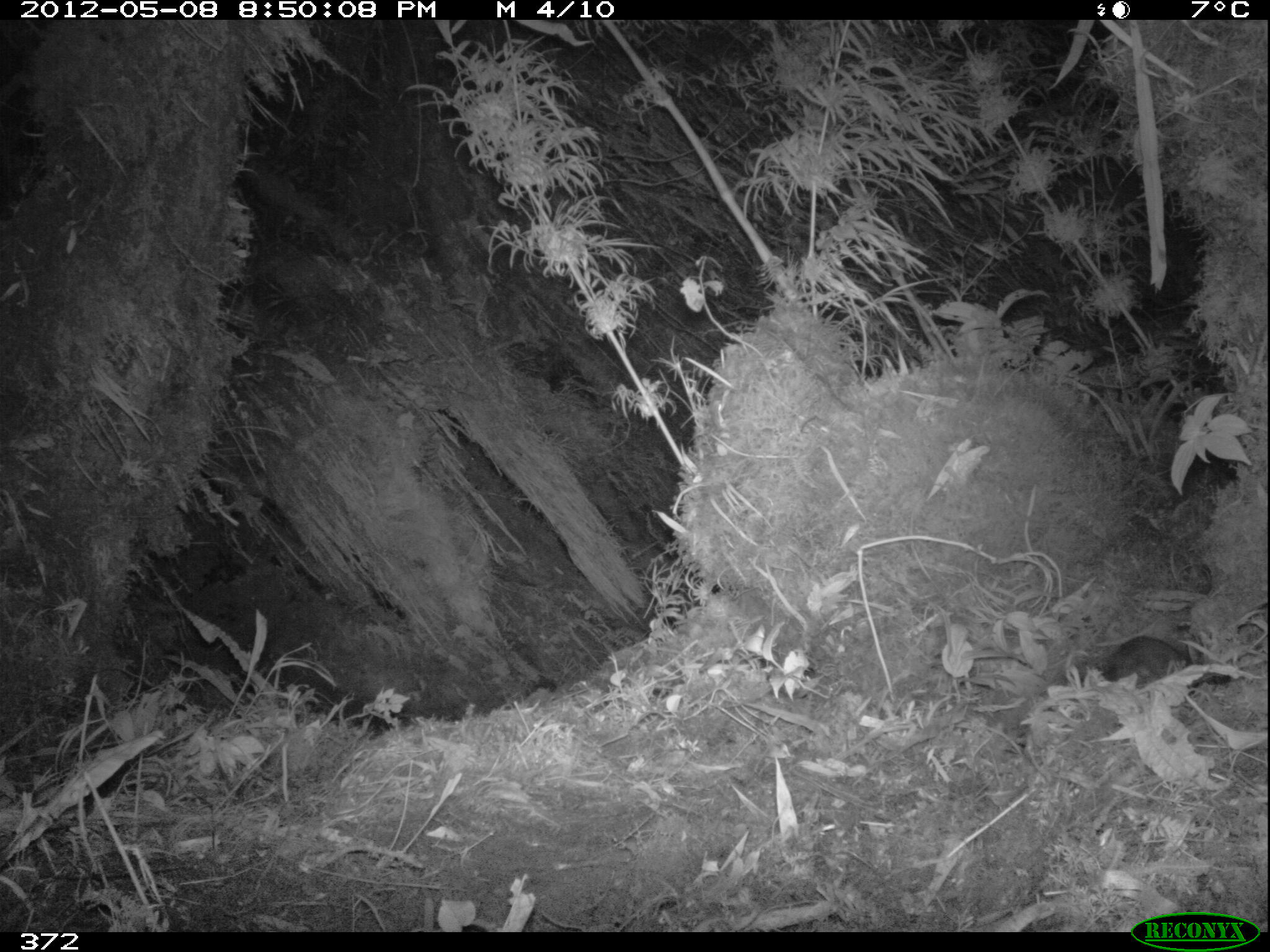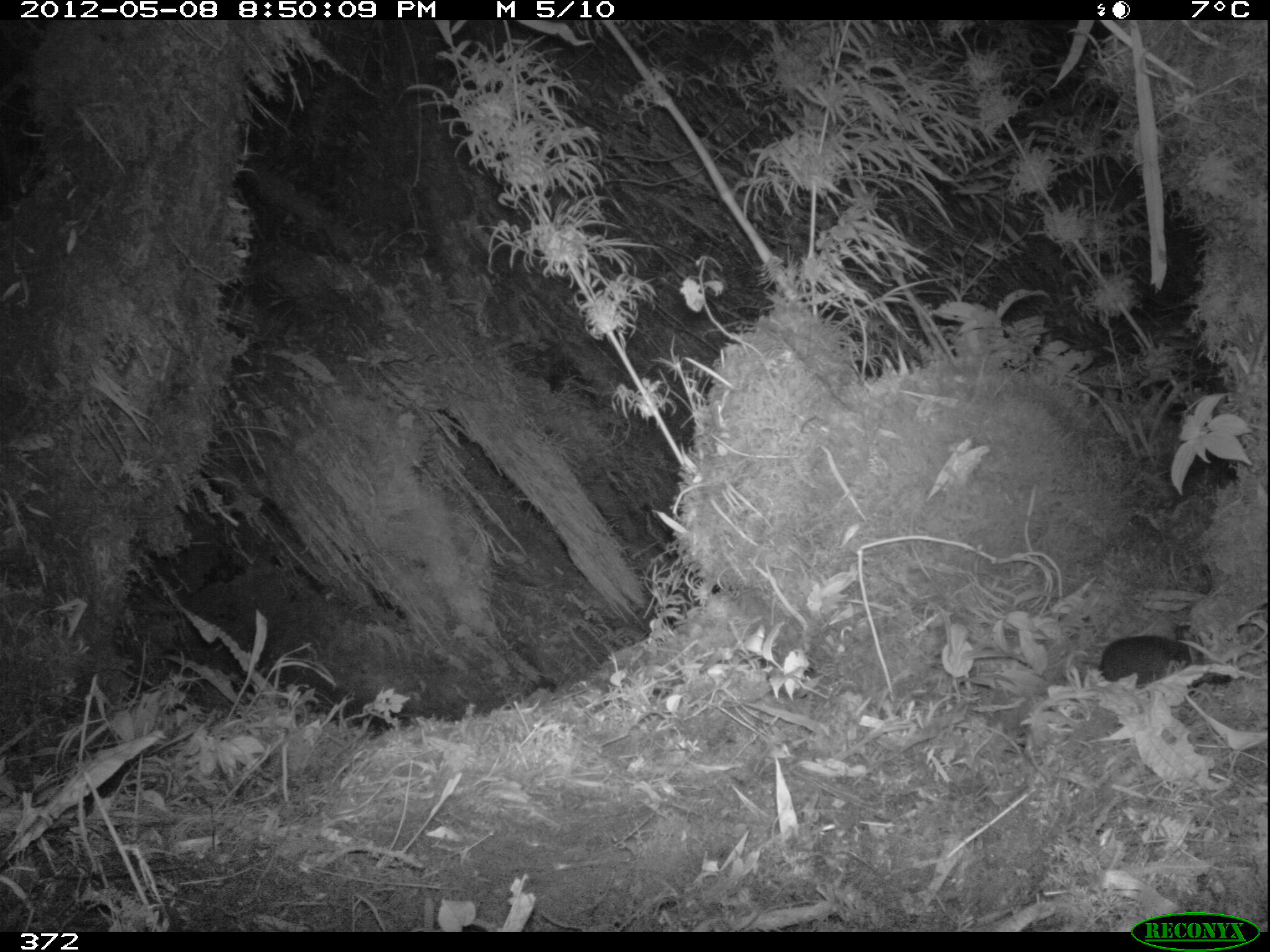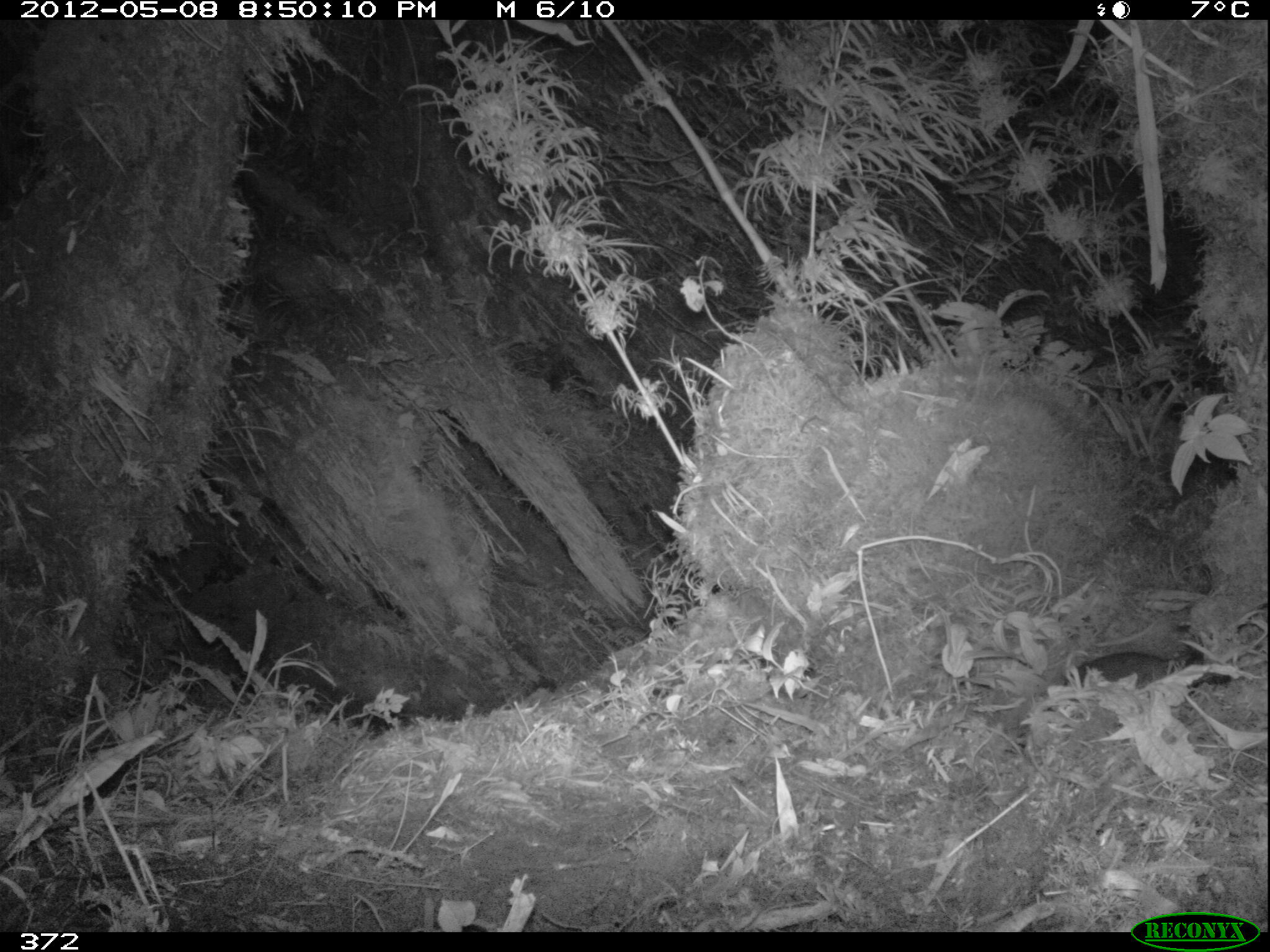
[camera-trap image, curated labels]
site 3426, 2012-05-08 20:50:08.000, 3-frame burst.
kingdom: Animalia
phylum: Chordata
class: Mammalia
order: Rodentia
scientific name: Rodentia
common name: rodents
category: unknown rodent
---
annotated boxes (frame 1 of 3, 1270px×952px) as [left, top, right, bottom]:
unknown rodent: [1084, 634, 1190, 691]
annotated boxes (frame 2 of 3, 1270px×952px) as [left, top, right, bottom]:
unknown rodent: [1078, 634, 1191, 690]